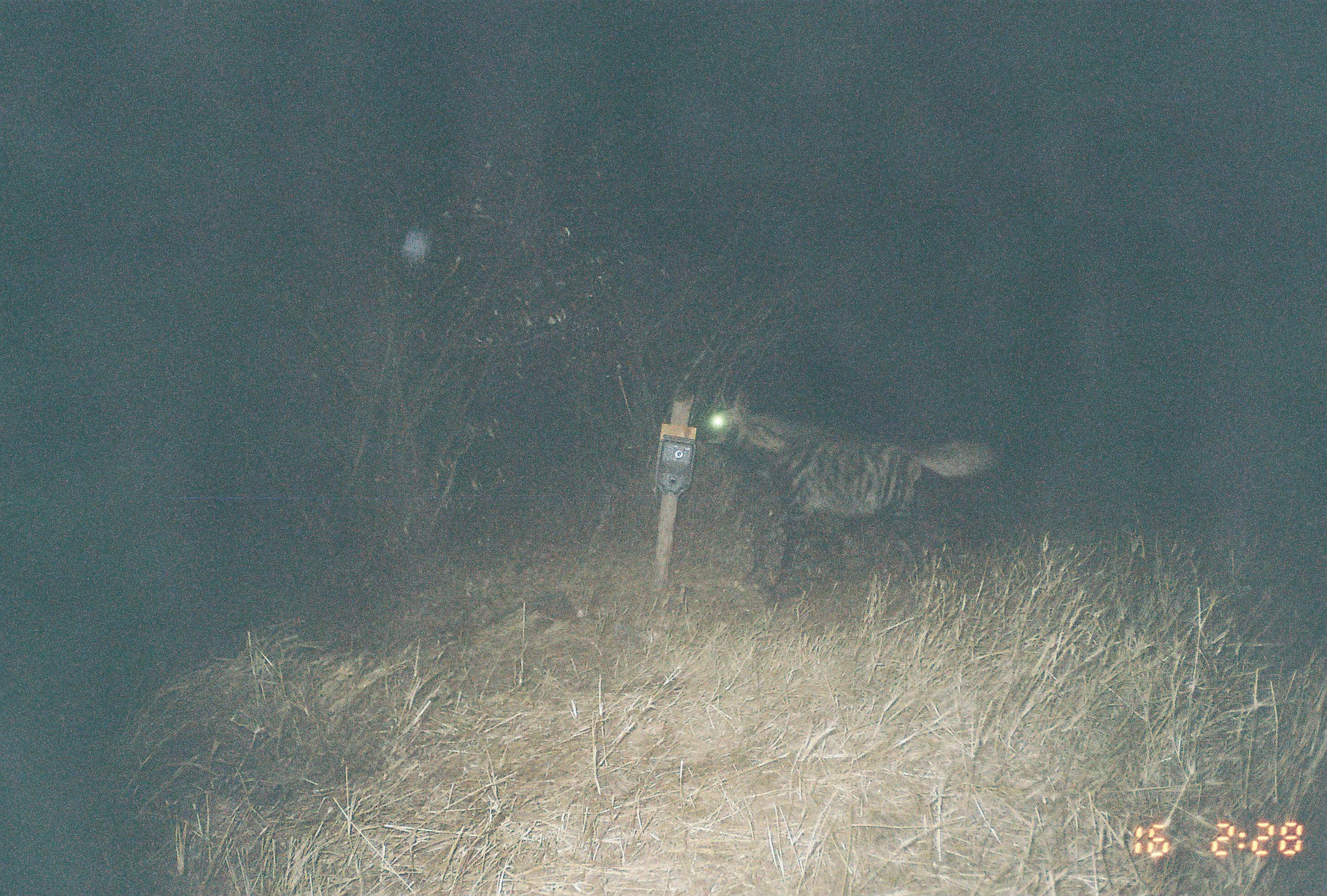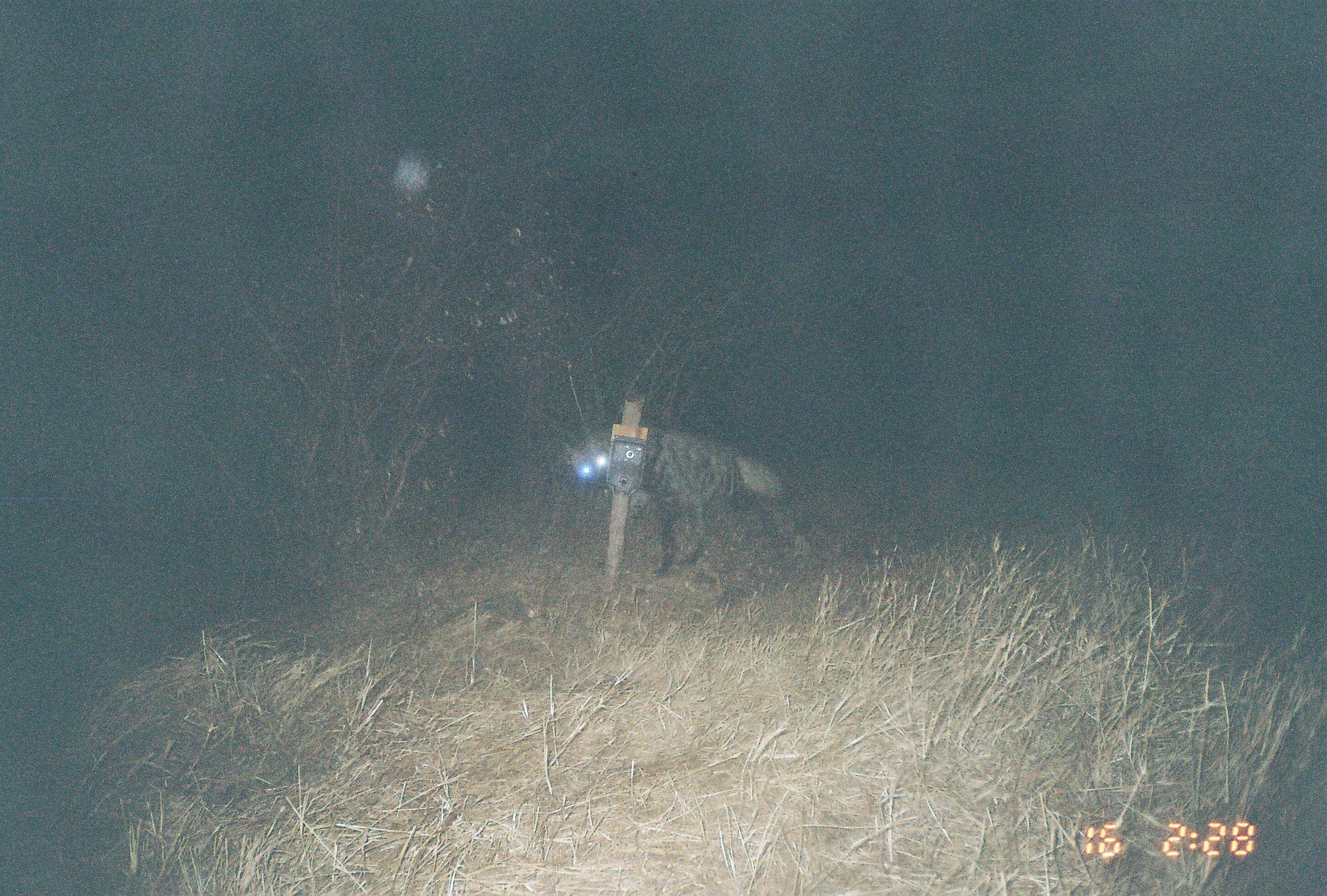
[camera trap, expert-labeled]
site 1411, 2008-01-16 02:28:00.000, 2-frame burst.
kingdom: Animalia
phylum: Chordata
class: Mammalia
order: Carnivora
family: Hyaenidae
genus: Hyaena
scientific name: Hyaena hyaena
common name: striped hyena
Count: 1.